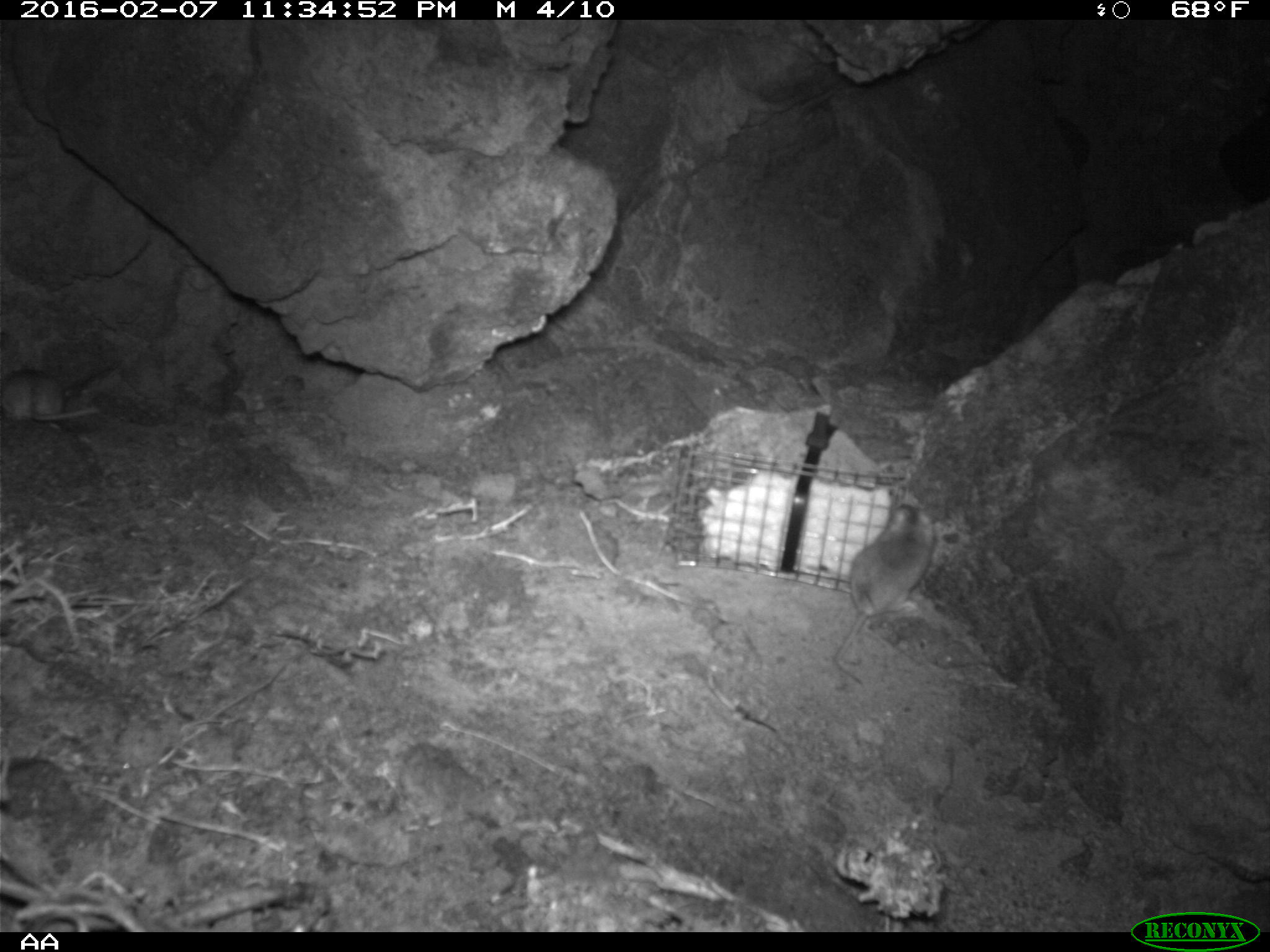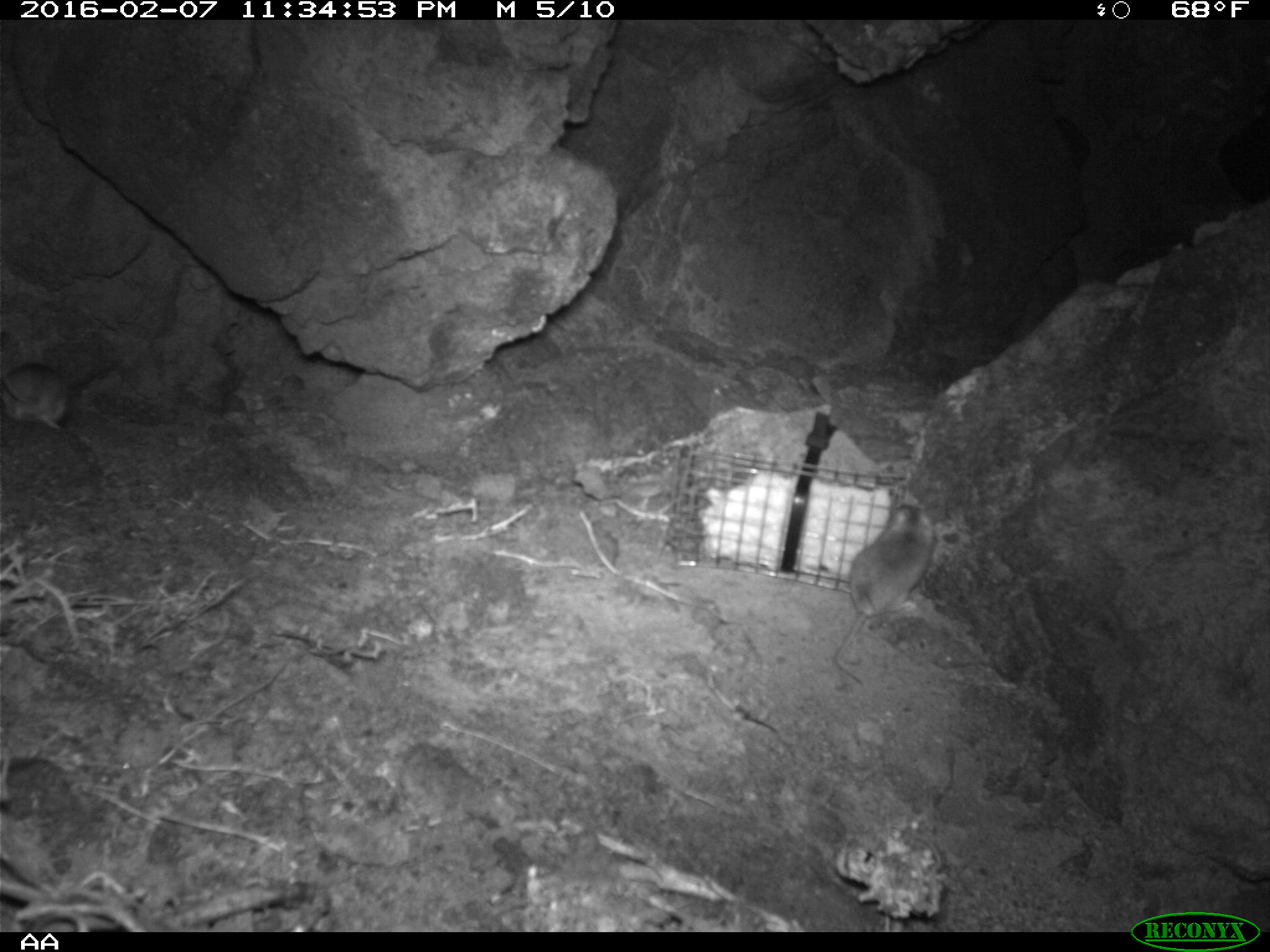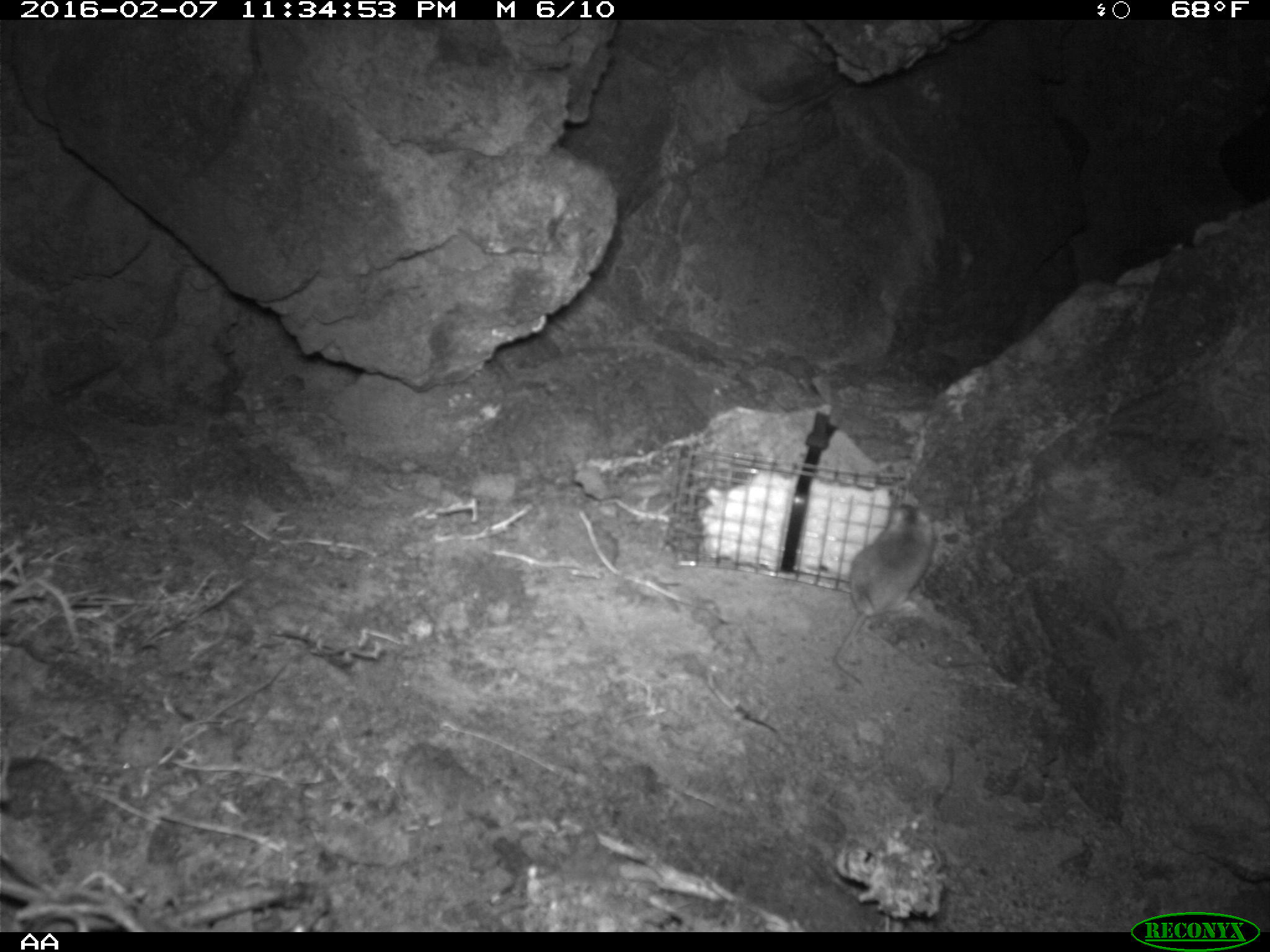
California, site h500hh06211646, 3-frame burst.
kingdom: Animalia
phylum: Chordata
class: Mammalia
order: Rodentia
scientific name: Rodentia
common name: rodent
Rodent (Rodentia).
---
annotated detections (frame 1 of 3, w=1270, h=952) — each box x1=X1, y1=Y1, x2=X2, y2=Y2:
rodent: x1=834, y1=495, x2=935, y2=684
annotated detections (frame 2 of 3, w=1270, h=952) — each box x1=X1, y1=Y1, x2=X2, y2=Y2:
rodent: x1=830, y1=501, x2=935, y2=685; x1=0, y1=358, x2=72, y2=438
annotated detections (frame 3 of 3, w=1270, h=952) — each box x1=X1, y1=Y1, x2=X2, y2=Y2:
rodent: x1=833, y1=497, x2=933, y2=684